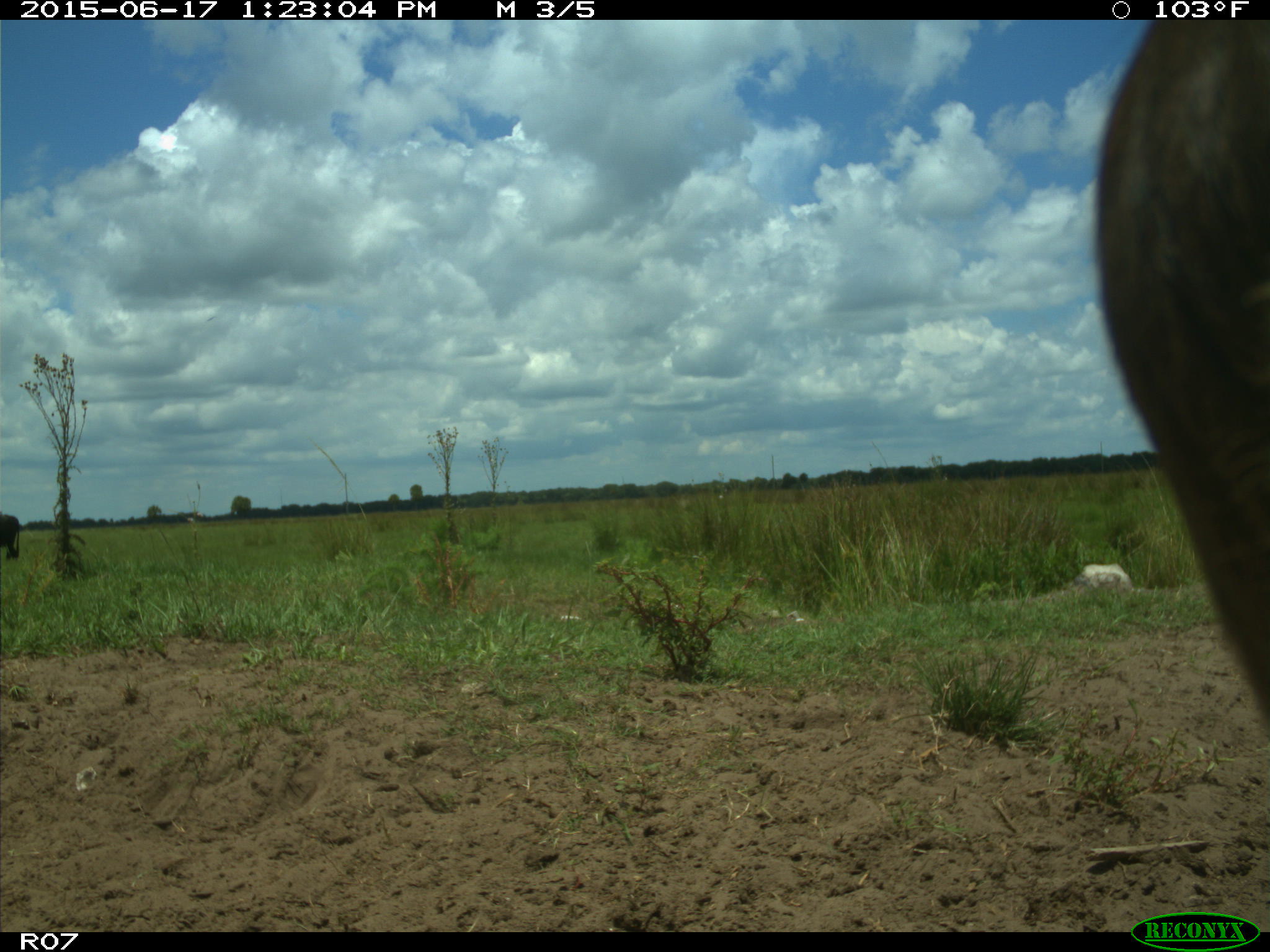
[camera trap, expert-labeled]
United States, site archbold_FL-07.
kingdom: Animalia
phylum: Chordata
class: Mammalia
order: Artiodactyla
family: Bovidae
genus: Bos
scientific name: Bos taurus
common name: domestic cow